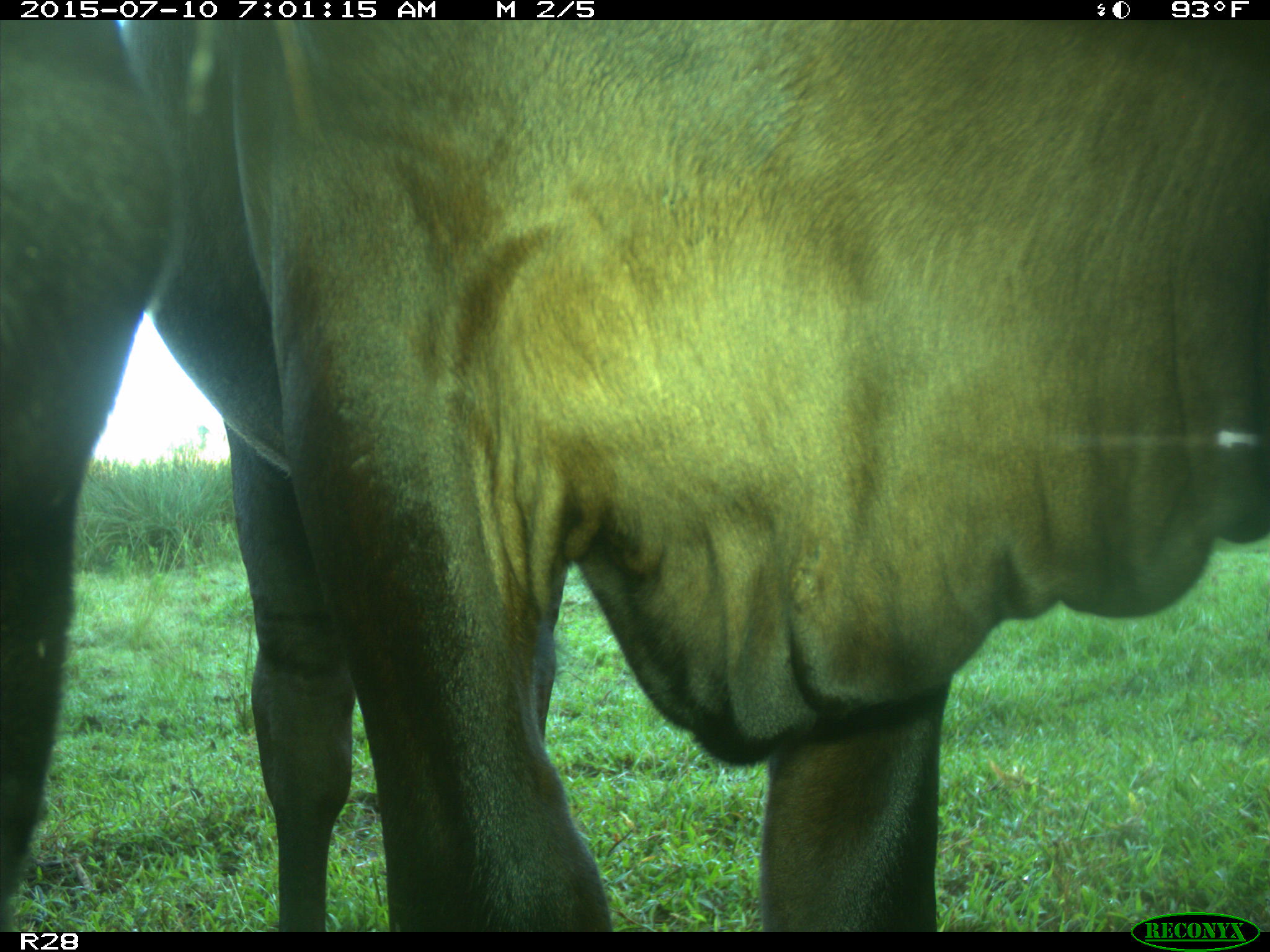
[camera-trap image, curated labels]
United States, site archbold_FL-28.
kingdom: Animalia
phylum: Chordata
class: Mammalia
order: Artiodactyla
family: Bovidae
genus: Bos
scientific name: Bos taurus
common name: domestic cow